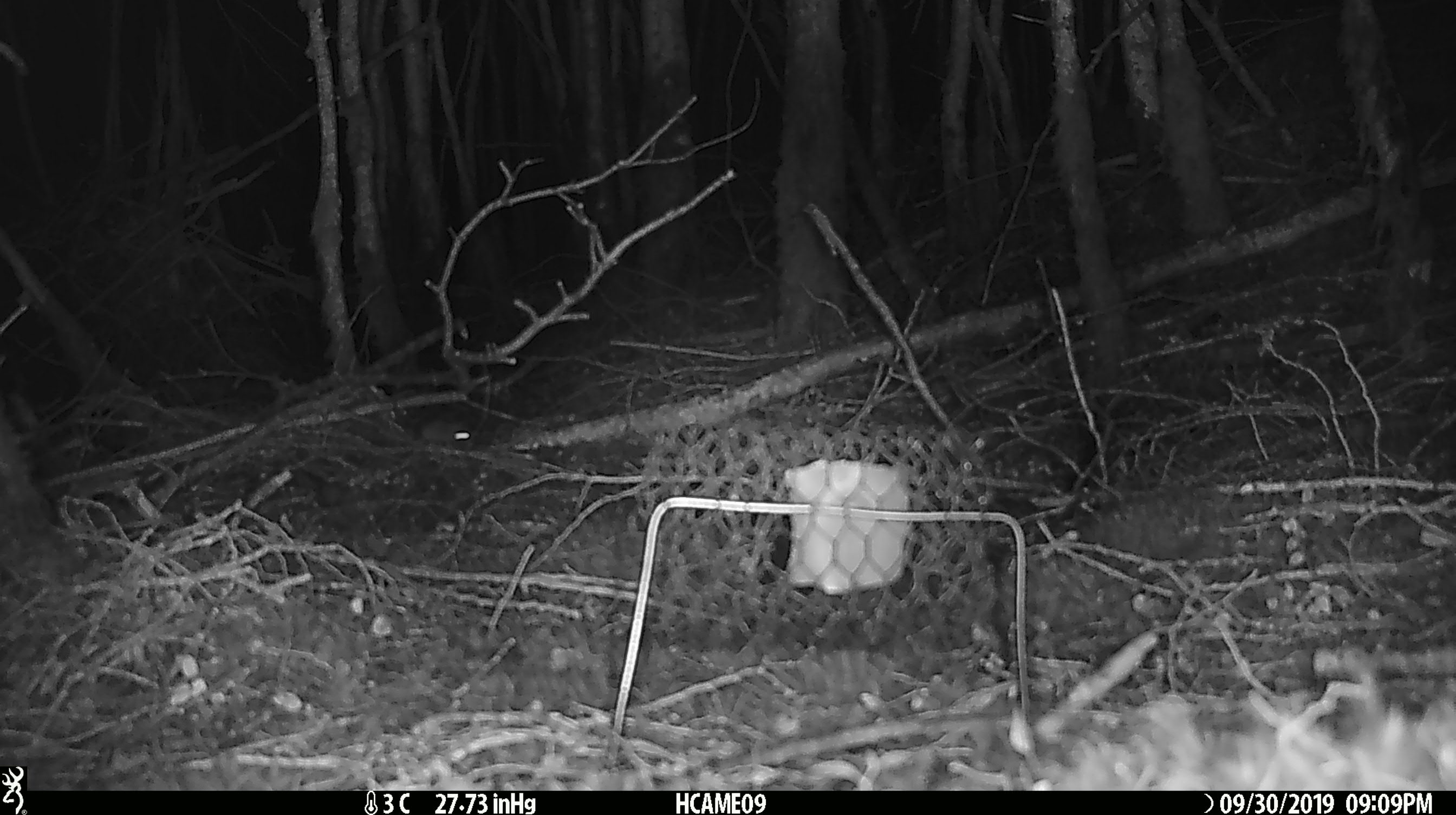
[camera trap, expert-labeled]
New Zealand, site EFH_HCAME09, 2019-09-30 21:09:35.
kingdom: Animalia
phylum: Chordata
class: Mammalia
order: Rodentia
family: Muridae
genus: Mus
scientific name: Mus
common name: mouse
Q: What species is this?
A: Mouse (Mus).